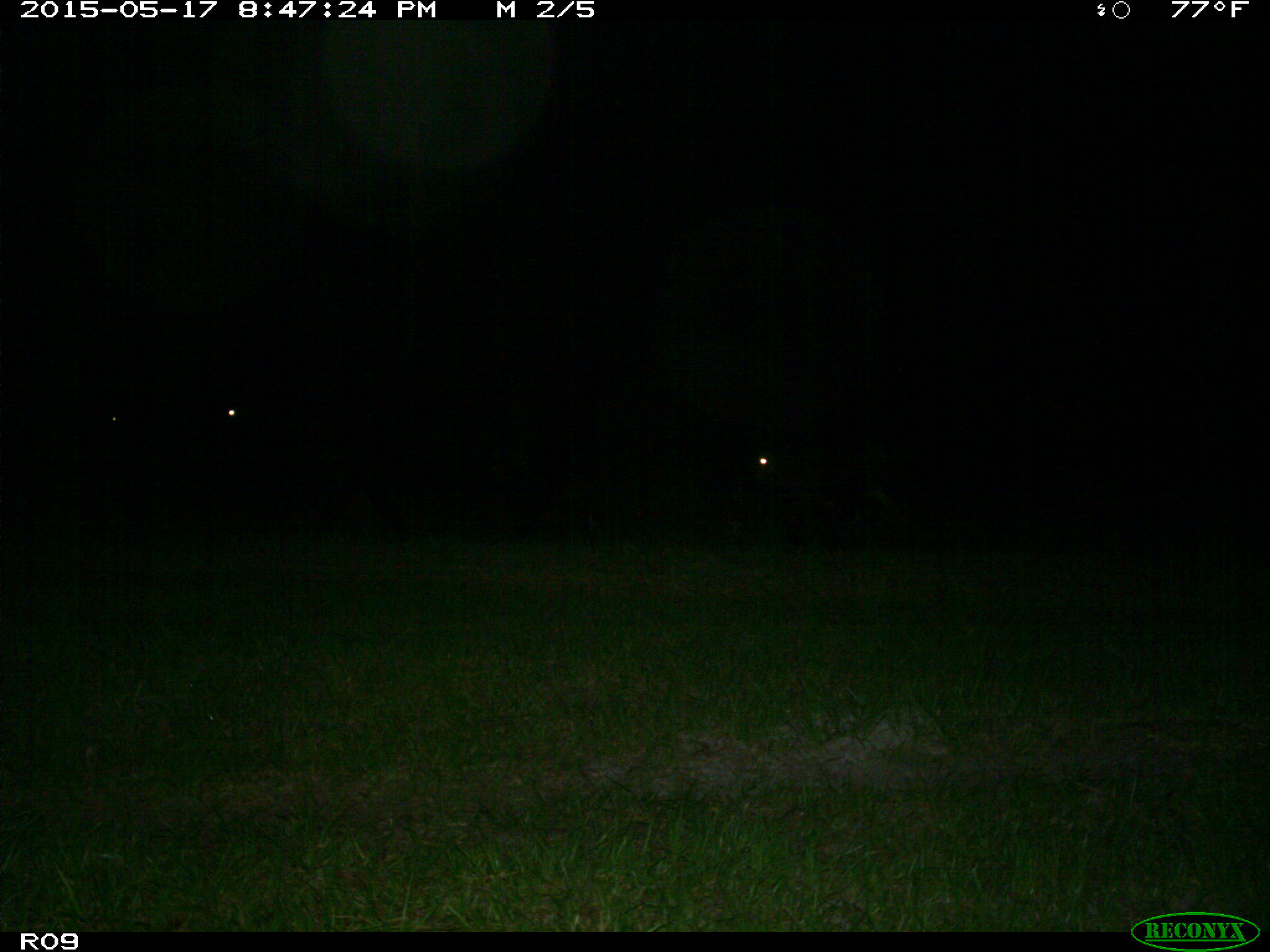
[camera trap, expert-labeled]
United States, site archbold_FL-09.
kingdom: Animalia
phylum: Chordata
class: Mammalia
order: Artiodactyla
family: Bovidae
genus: Bos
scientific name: Bos taurus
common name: domestic cow